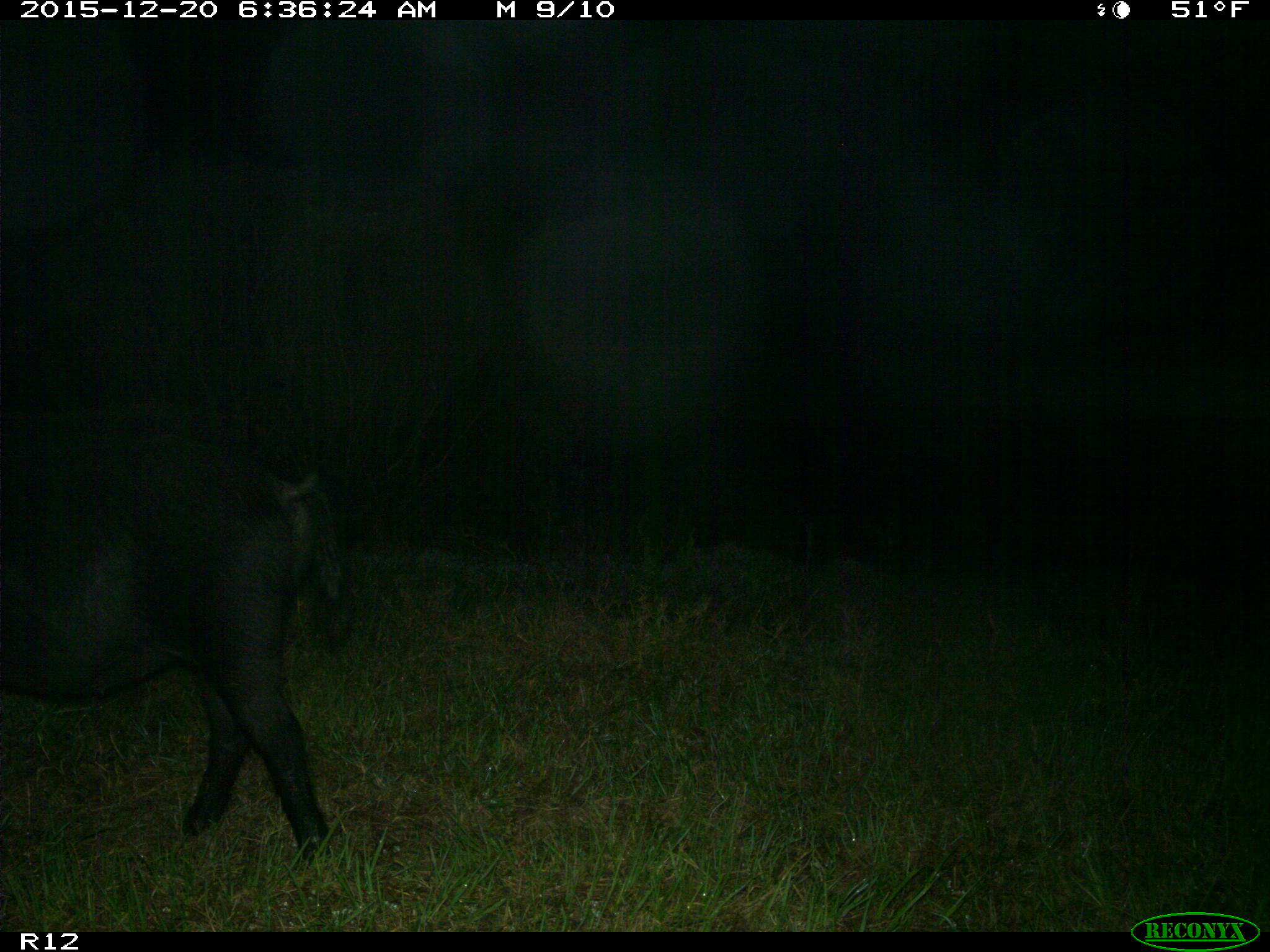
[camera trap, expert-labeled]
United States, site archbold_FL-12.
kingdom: Animalia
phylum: Chordata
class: Mammalia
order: Artiodactyla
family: Suidae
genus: Sus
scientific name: Sus scrofa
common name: wild boar